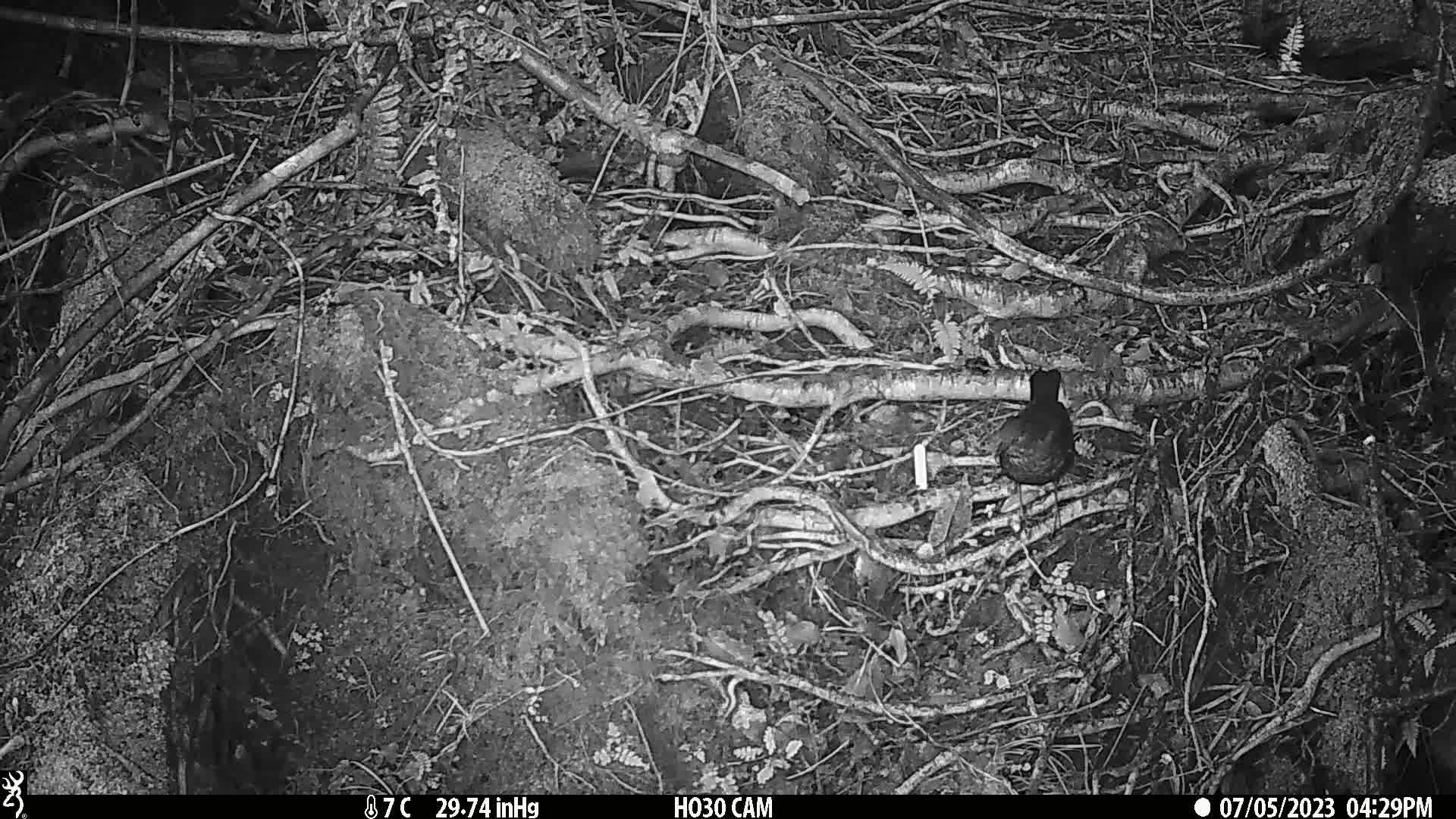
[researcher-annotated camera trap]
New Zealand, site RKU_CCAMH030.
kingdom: Animalia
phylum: Chordata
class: Aves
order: Passeriformes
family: Turdidae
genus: Turdus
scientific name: Turdus merula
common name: eurasian blackbird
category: blackbird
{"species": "blackbird (eurasian blackbird) (Turdus merula)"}